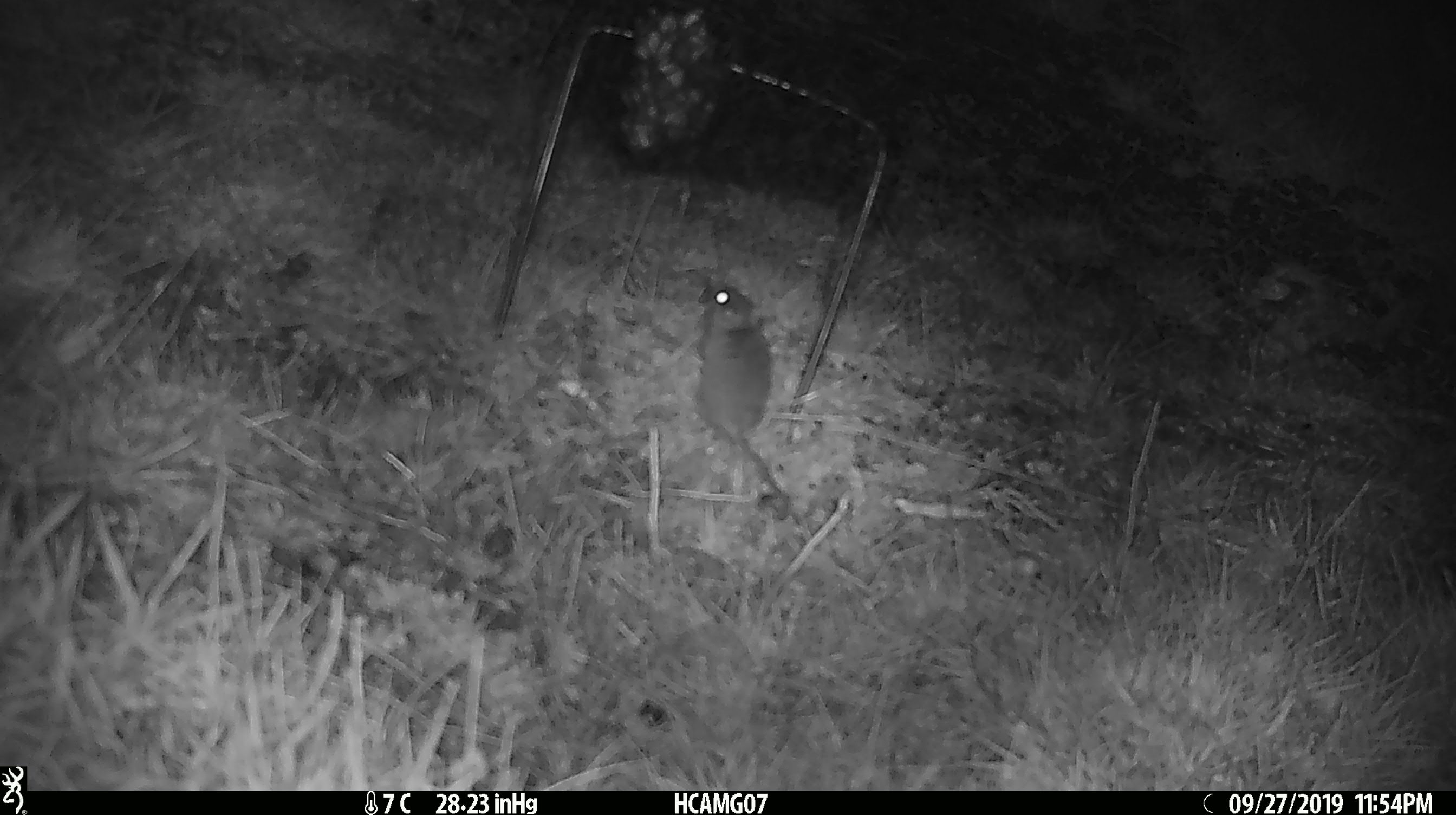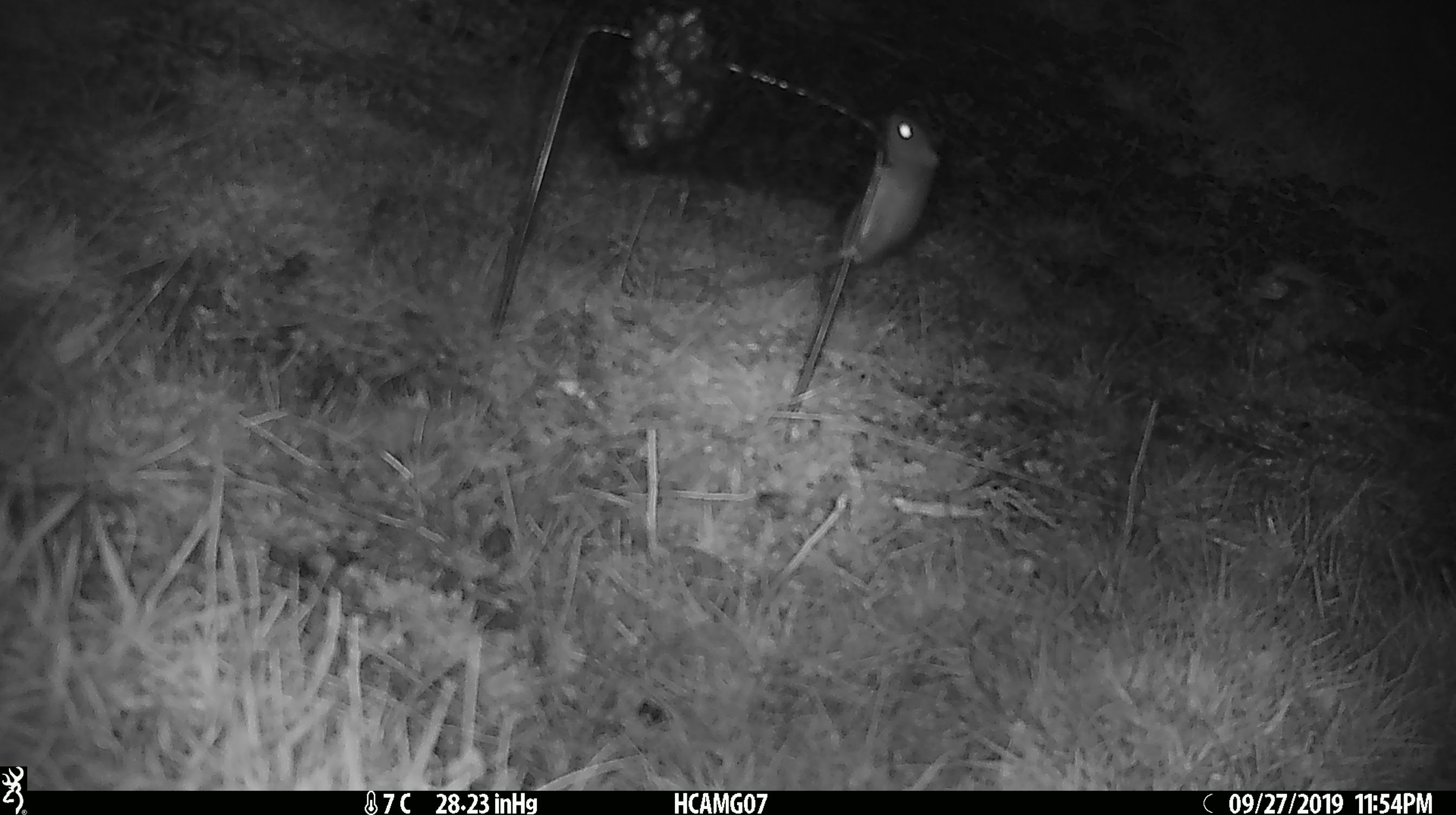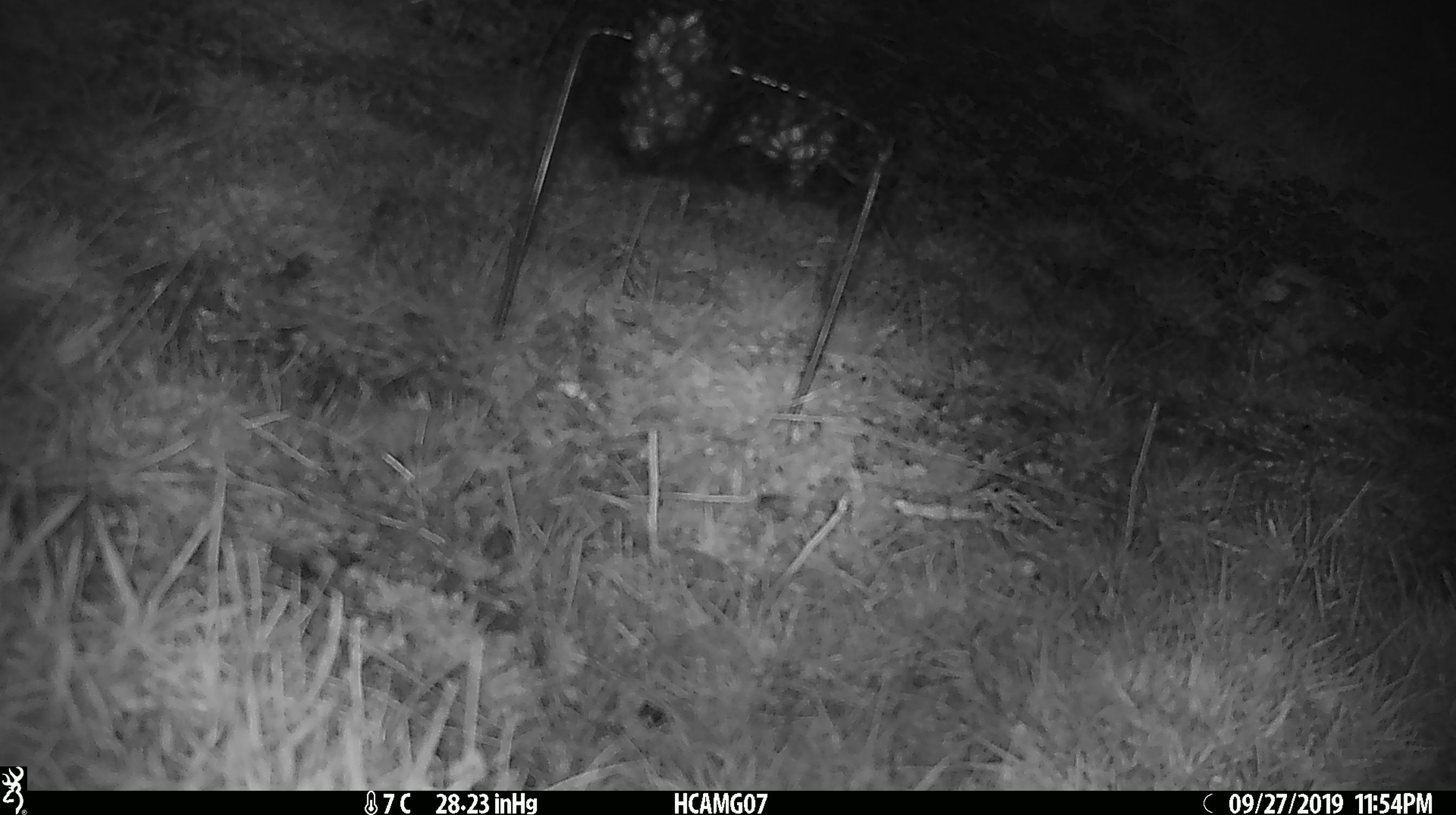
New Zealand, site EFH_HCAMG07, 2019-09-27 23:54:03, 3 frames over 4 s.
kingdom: Animalia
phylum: Chordata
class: Mammalia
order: Rodentia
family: Muridae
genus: Mus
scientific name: Mus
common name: mouse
Mouse (Mus).